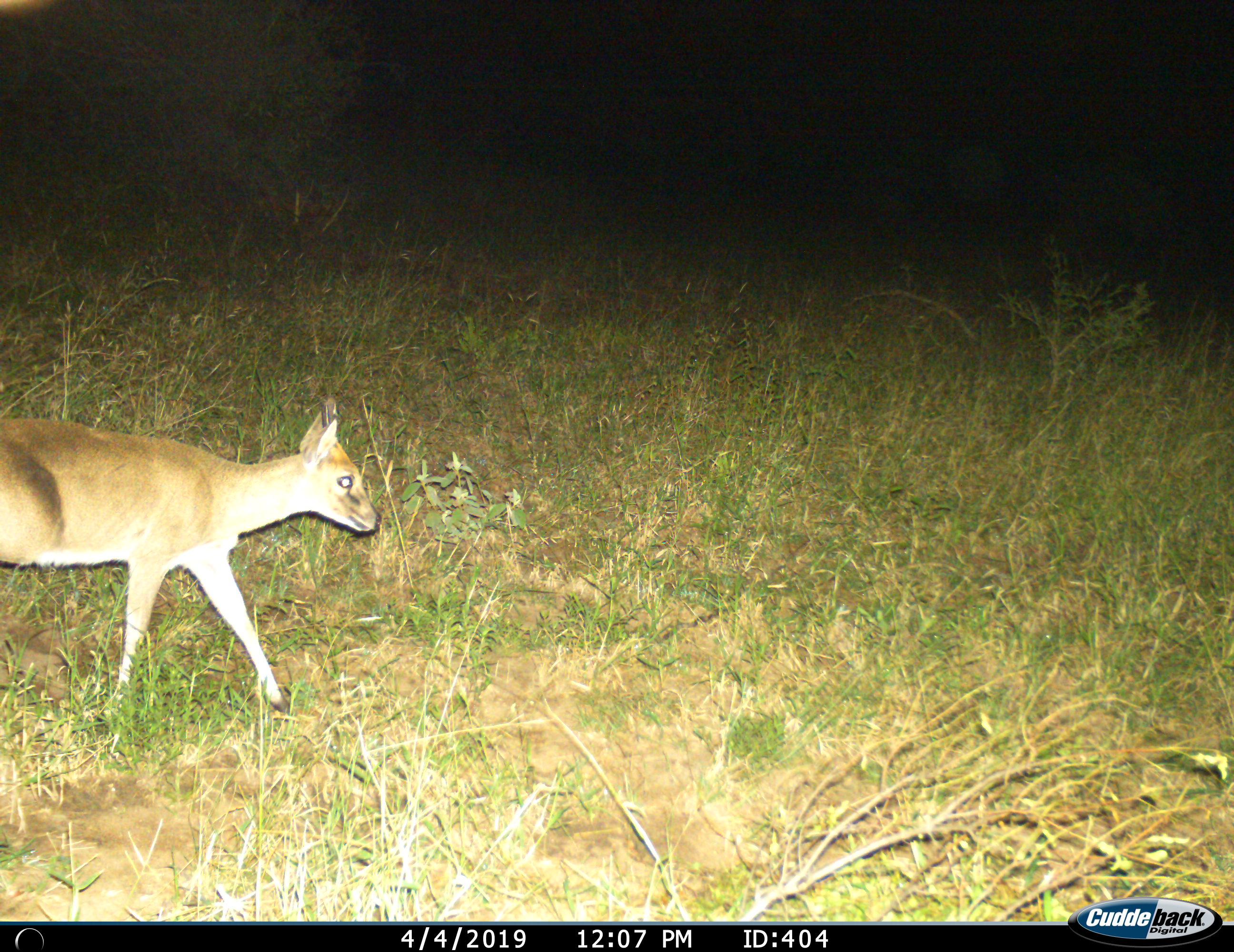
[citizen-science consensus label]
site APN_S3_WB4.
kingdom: Animalia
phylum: Chordata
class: Mammalia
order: Artiodactyla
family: Bovidae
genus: Sylvicapra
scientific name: Sylvicapra grimmia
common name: common duiker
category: duikercommongrey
Duikercommongrey (common duiker) (Sylvicapra grimmia), count 1. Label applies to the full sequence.